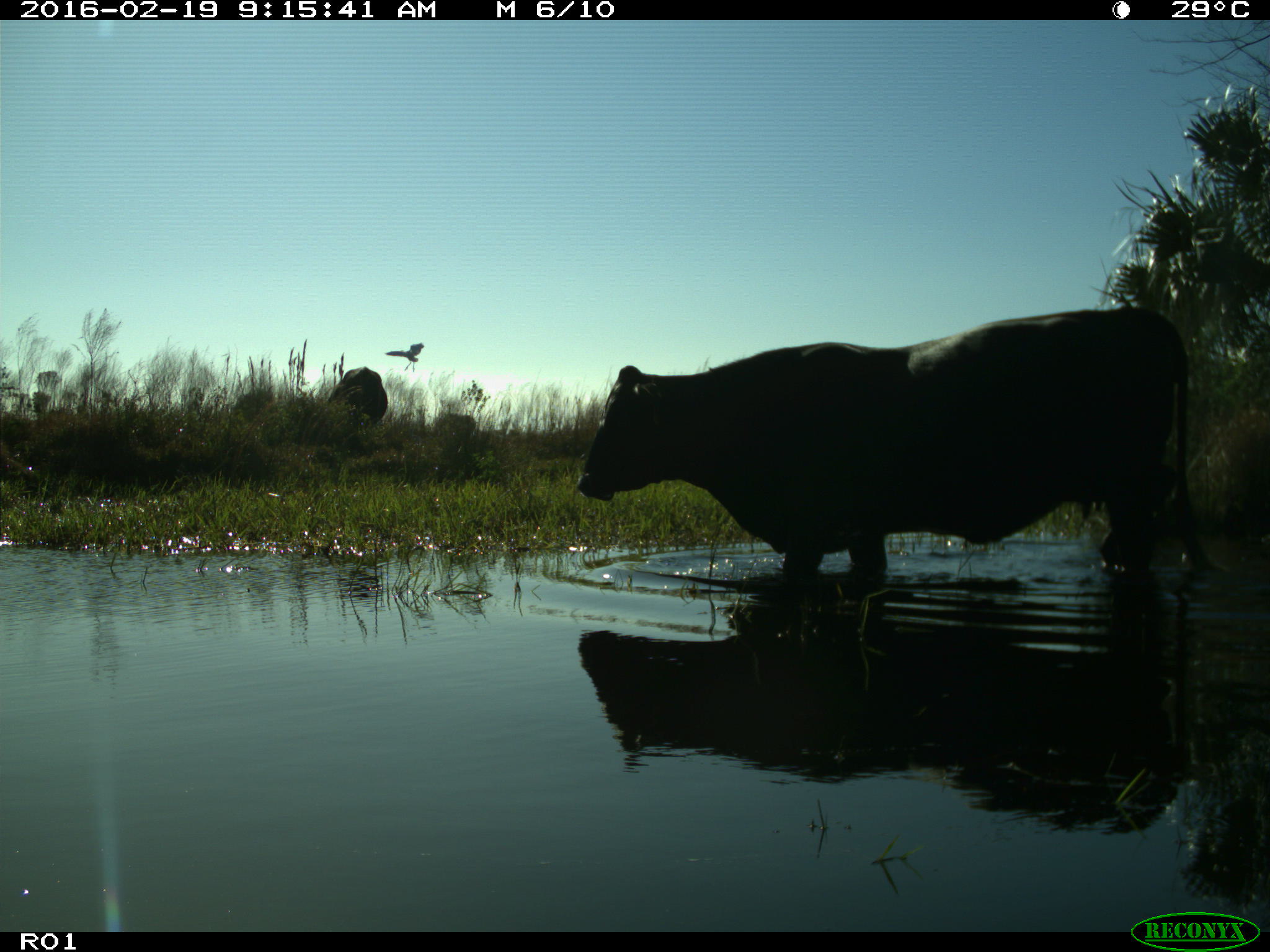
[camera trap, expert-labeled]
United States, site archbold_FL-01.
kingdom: Animalia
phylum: Chordata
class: Mammalia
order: Artiodactyla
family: Bovidae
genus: Bos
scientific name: Bos taurus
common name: domestic cow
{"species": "Bos taurus (domestic cow)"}